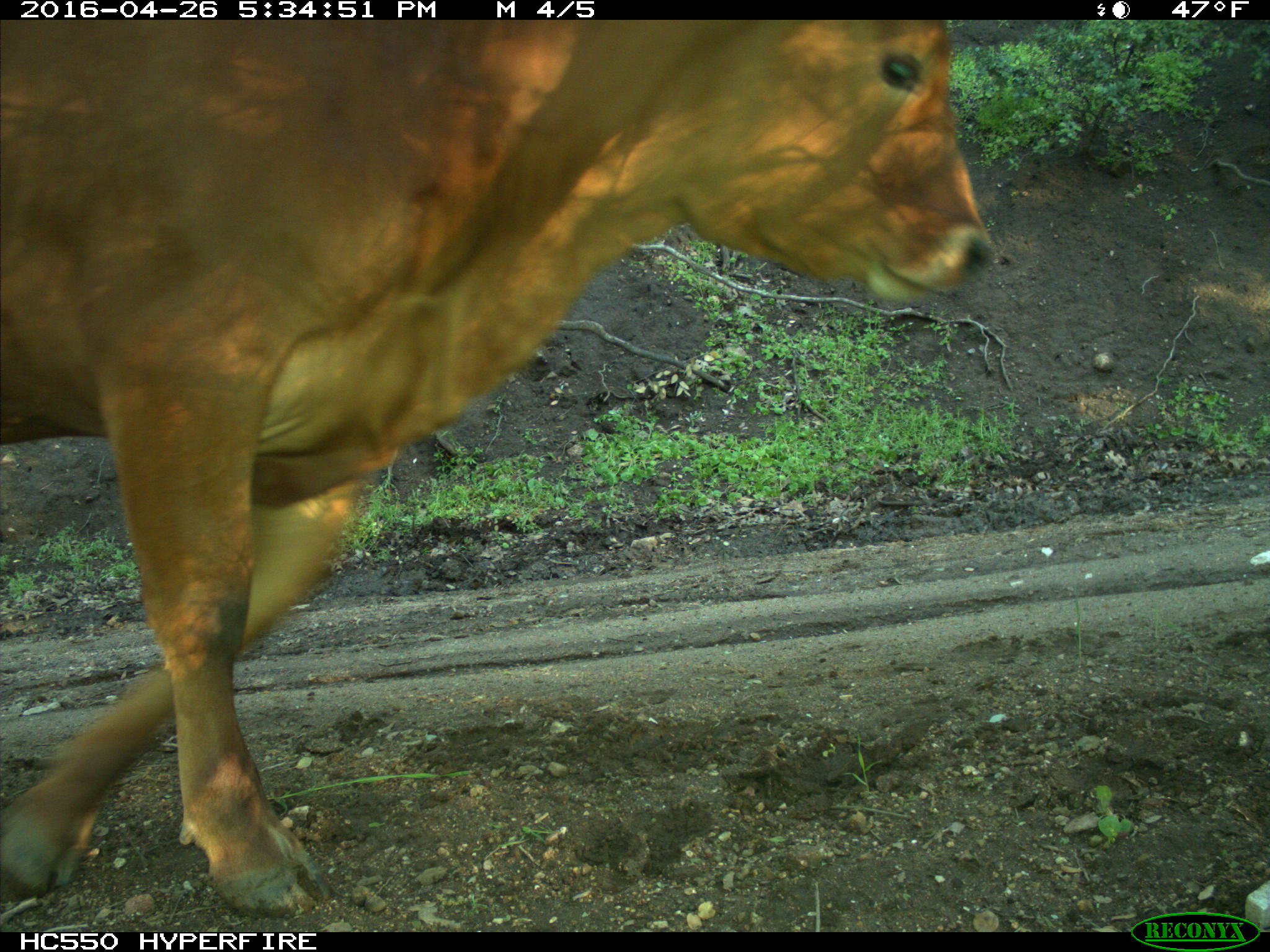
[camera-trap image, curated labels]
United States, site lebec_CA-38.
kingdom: Animalia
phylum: Chordata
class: Mammalia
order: Artiodactyla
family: Bovidae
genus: Bos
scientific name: Bos taurus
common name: domestic cow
Bos taurus (domestic cow).